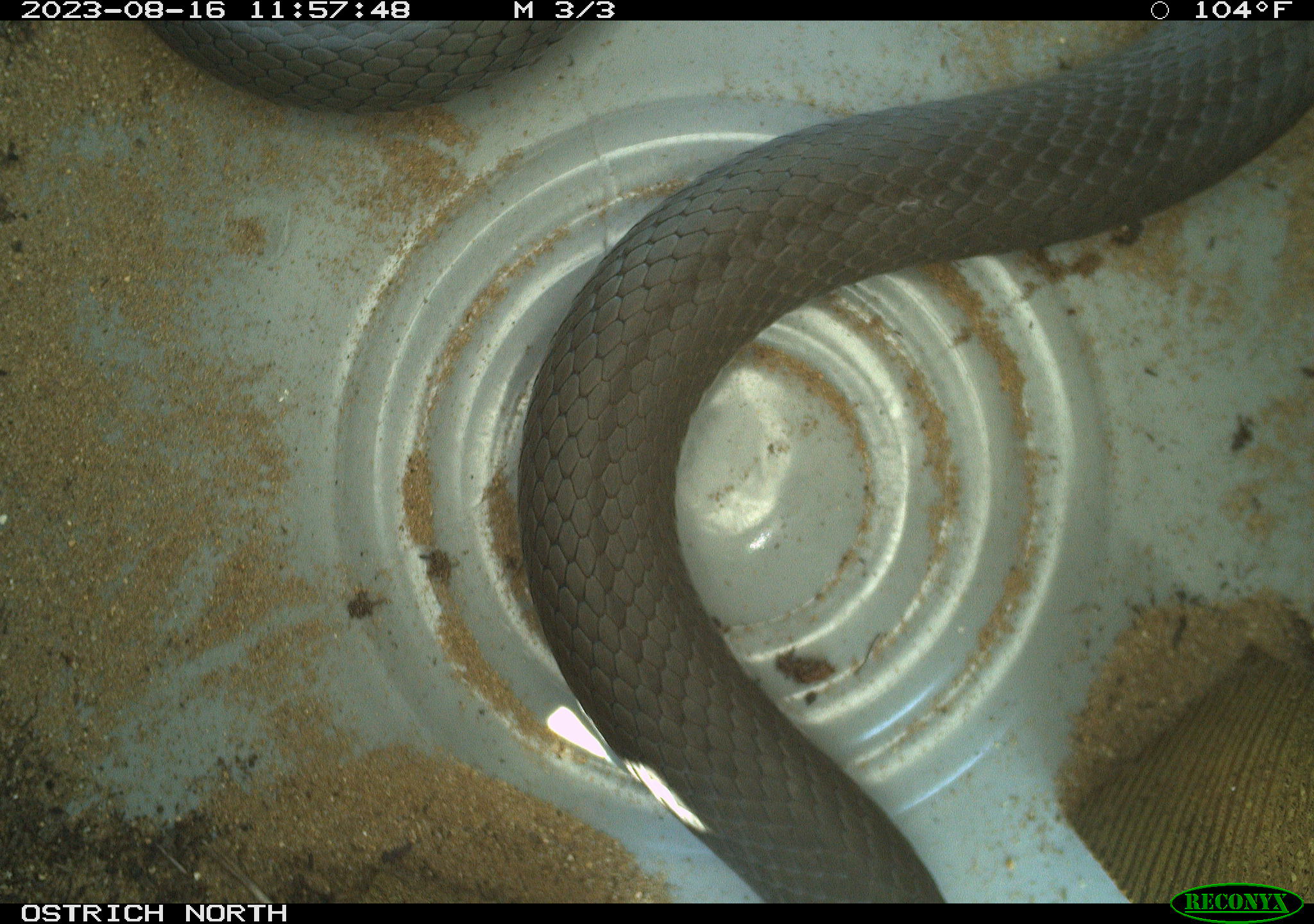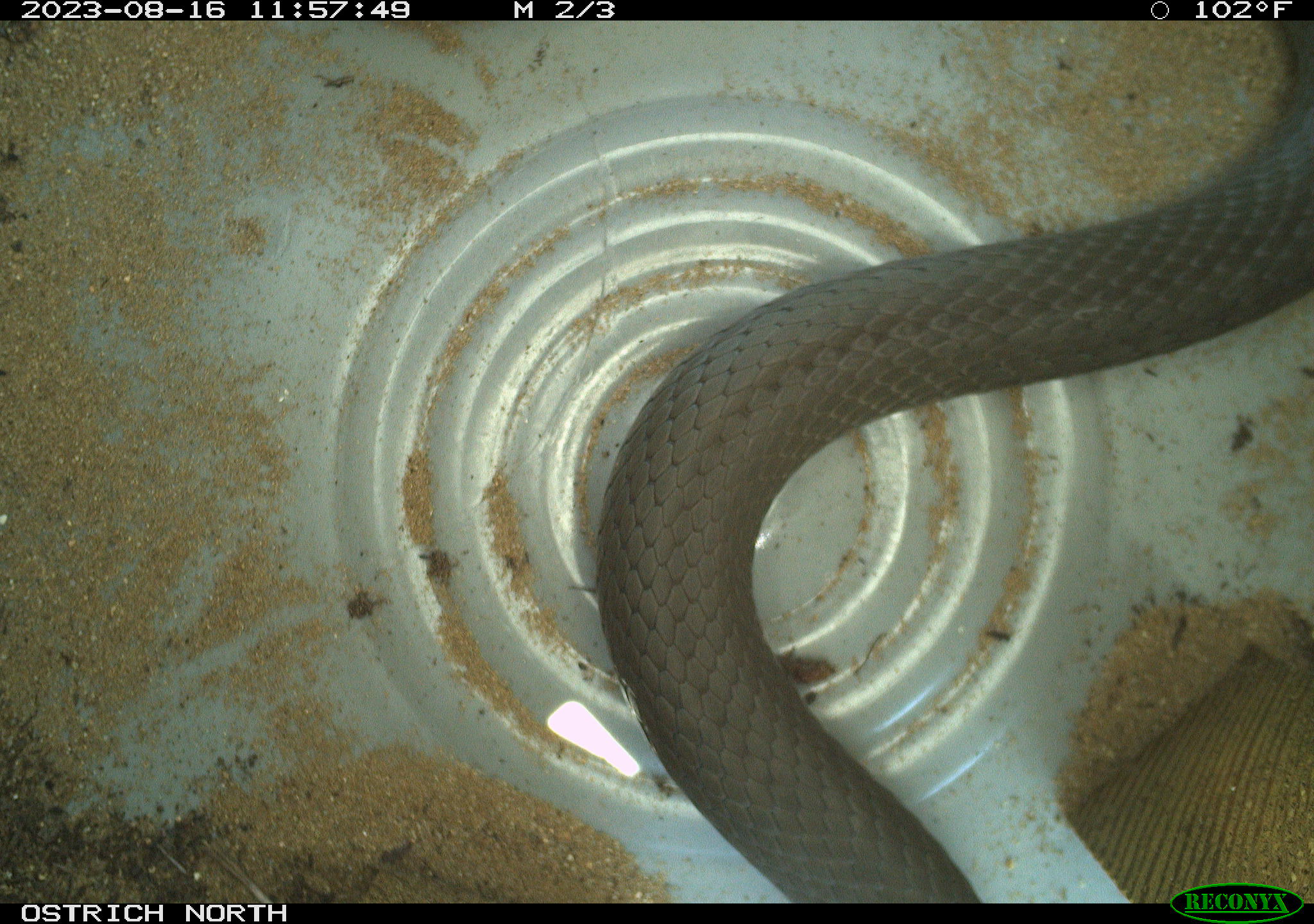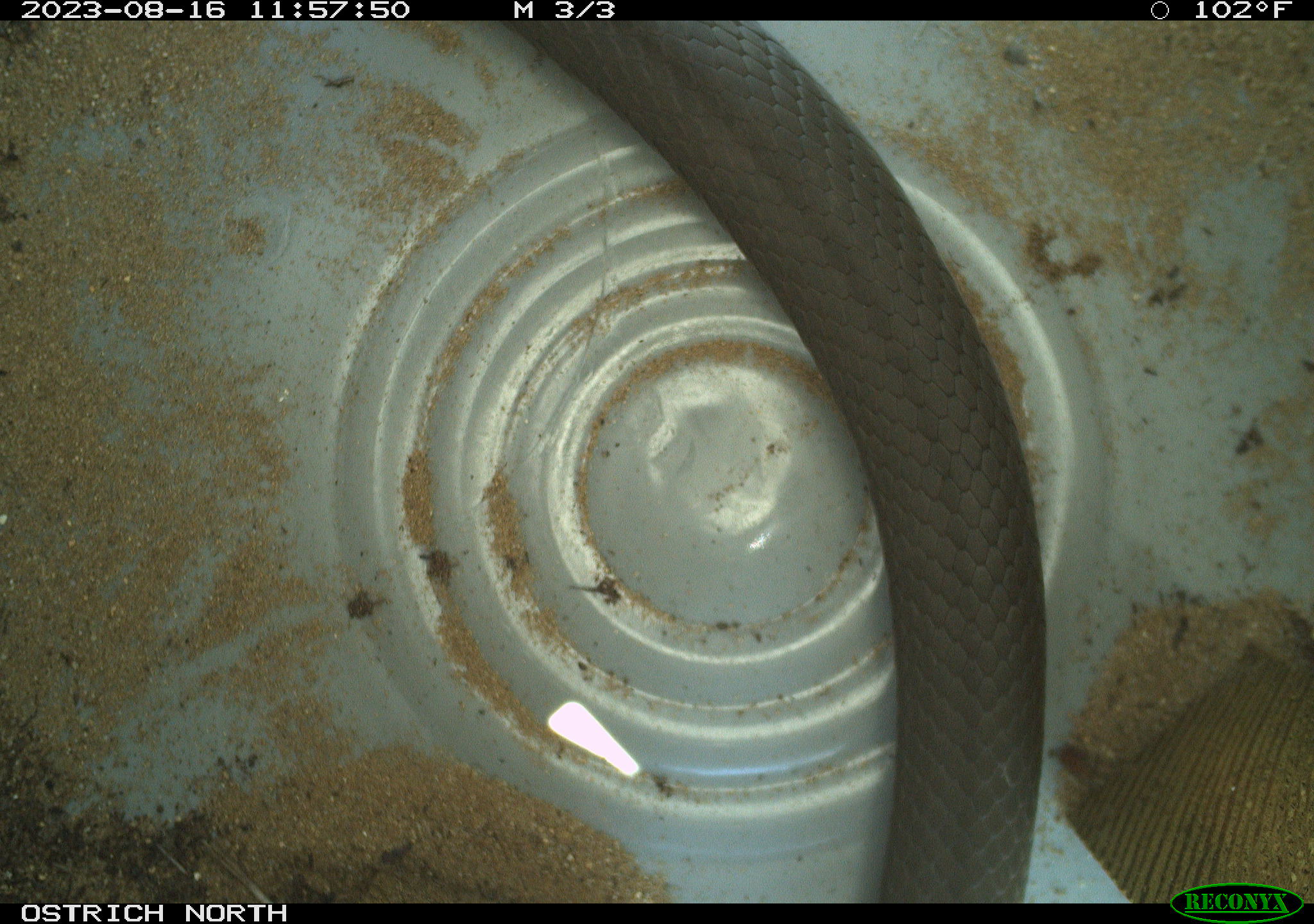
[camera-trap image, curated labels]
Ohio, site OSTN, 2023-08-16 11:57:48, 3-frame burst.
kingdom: Animalia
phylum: Chordata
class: Reptilia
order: Squamata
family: Colubridae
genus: Coluber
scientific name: Coluber constrictor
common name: eastern racer snake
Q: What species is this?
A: Eastern racer snake (Coluber constrictor).